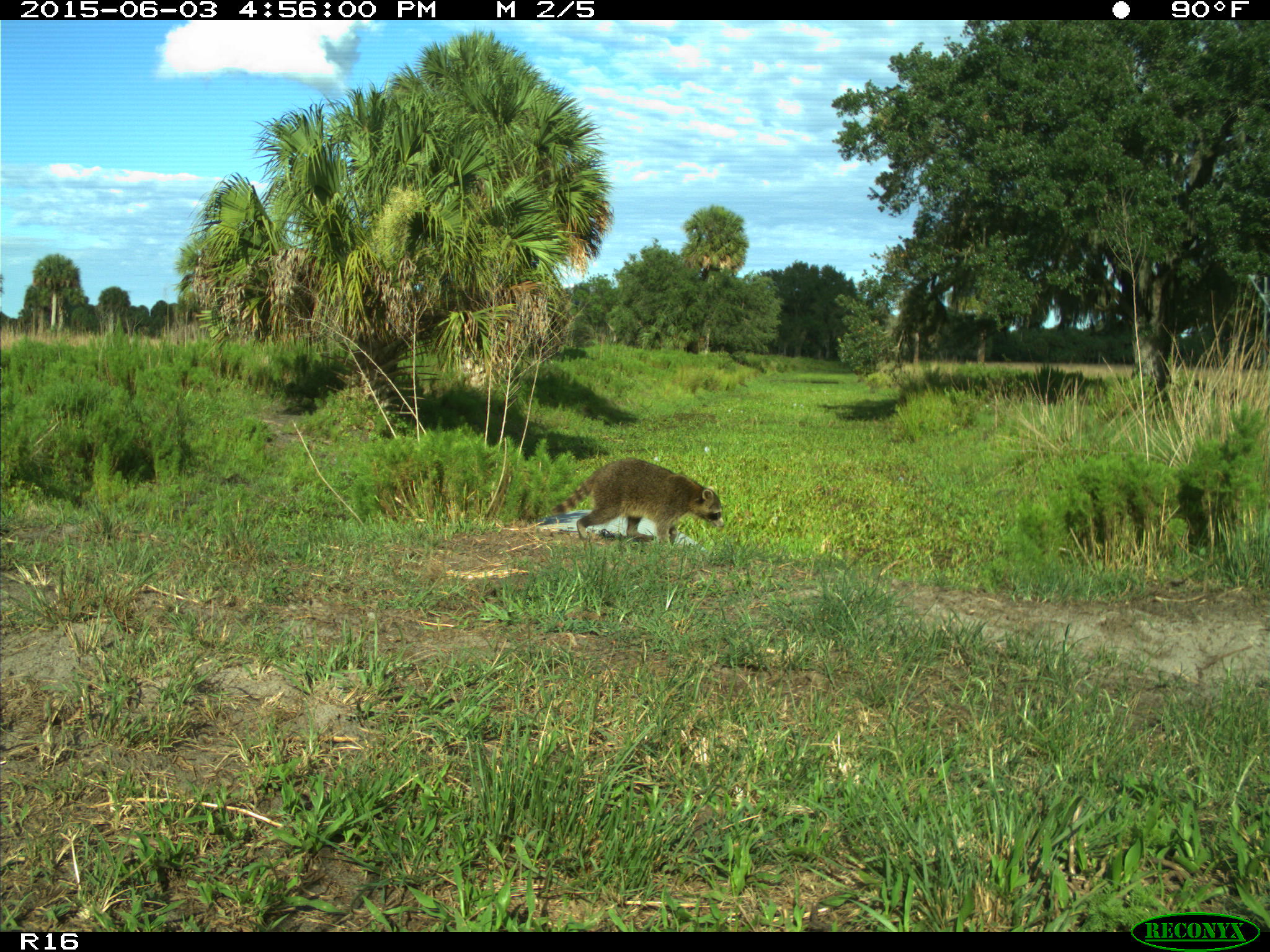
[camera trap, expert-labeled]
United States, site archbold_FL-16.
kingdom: Animalia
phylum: Chordata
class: Mammalia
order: Carnivora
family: Procyonidae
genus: Procyon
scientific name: Procyon lotor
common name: common raccoon